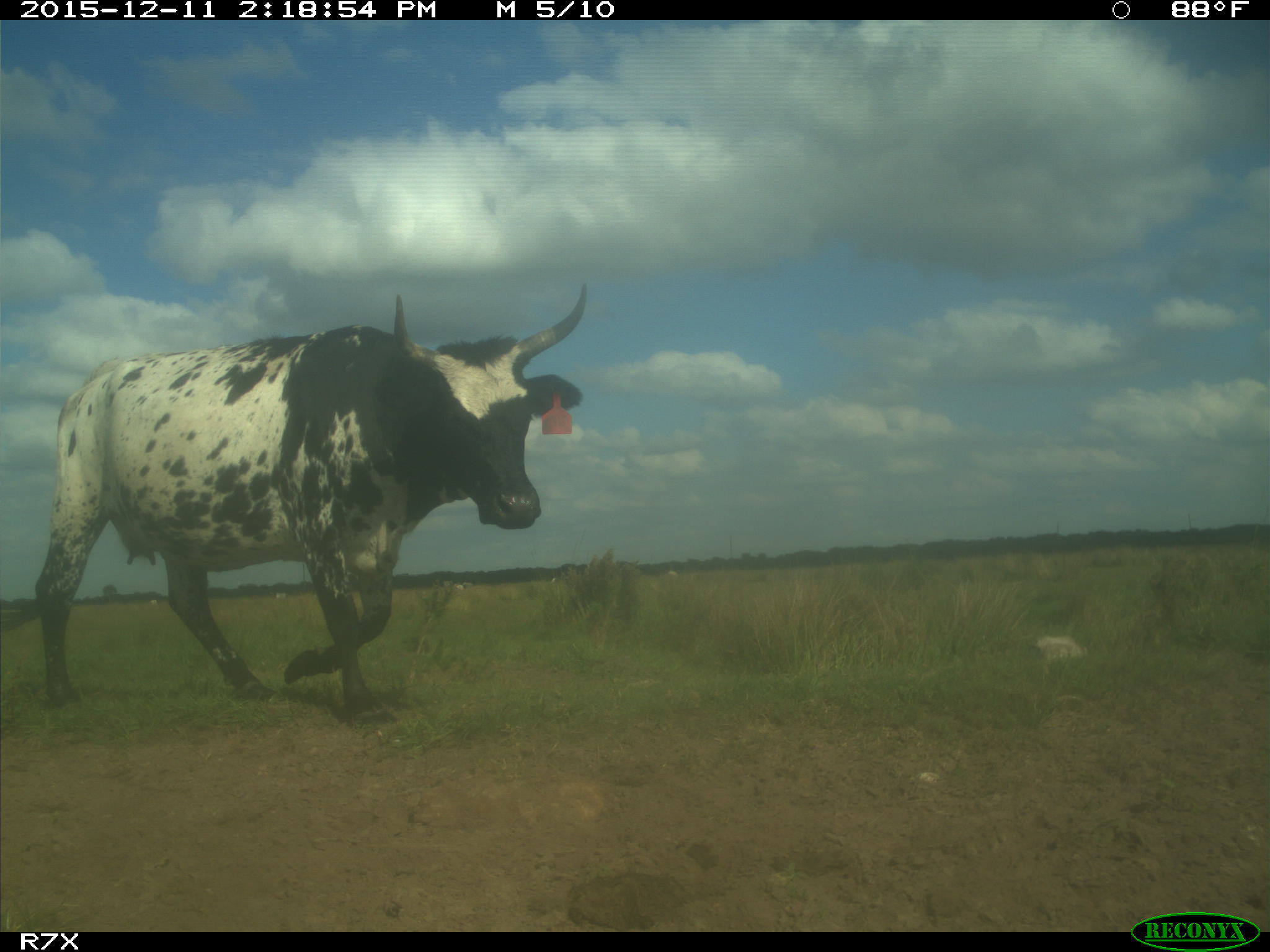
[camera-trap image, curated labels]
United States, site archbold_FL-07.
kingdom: Animalia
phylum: Chordata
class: Mammalia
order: Artiodactyla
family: Bovidae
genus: Bos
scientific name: Bos taurus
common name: domestic cow